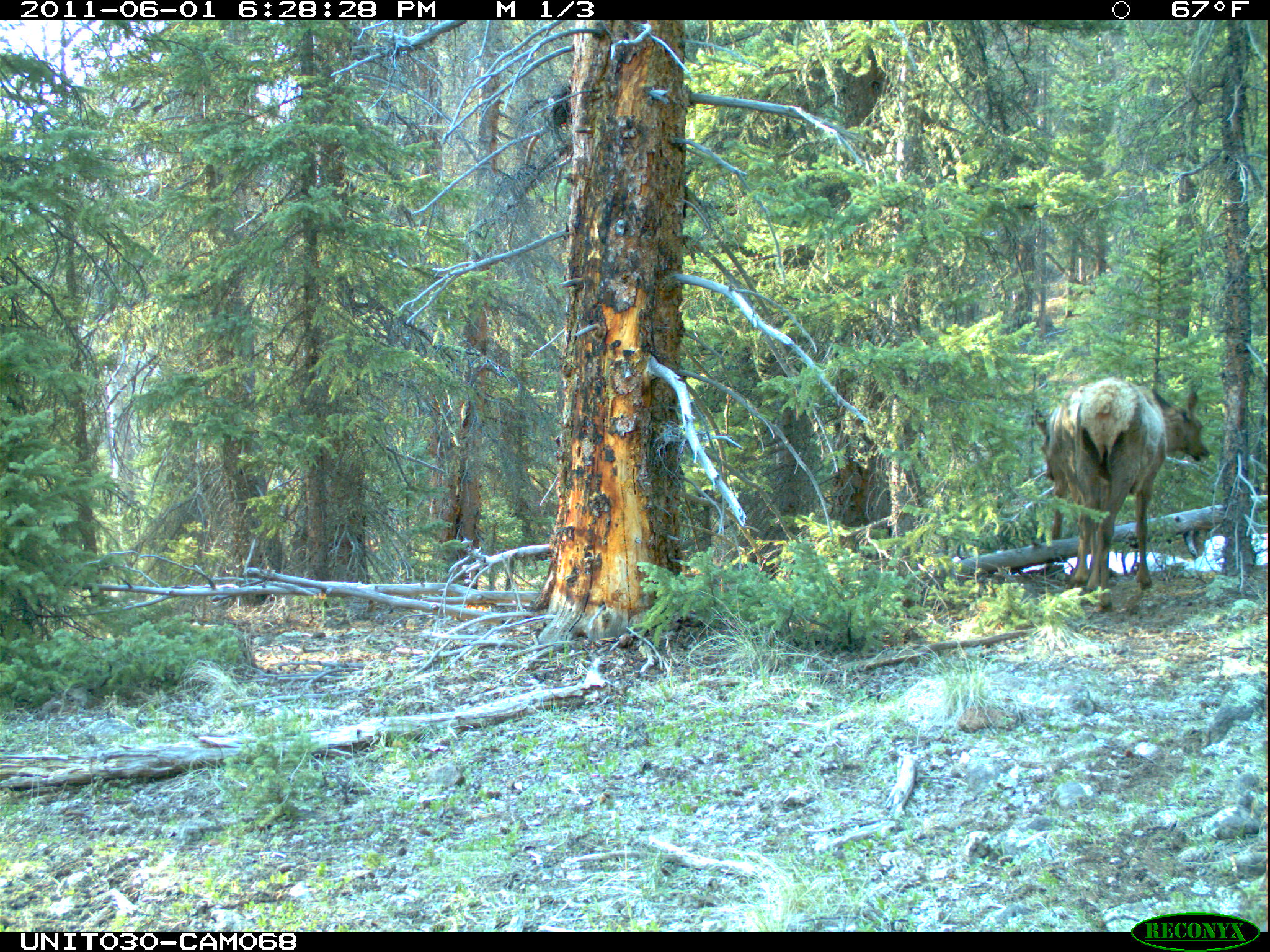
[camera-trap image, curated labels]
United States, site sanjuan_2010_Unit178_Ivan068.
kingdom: Animalia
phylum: Chordata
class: Mammalia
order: Artiodactyla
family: Cervidae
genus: Cervus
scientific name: Cervus elaphus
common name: red deer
Cervus elaphus (red deer).